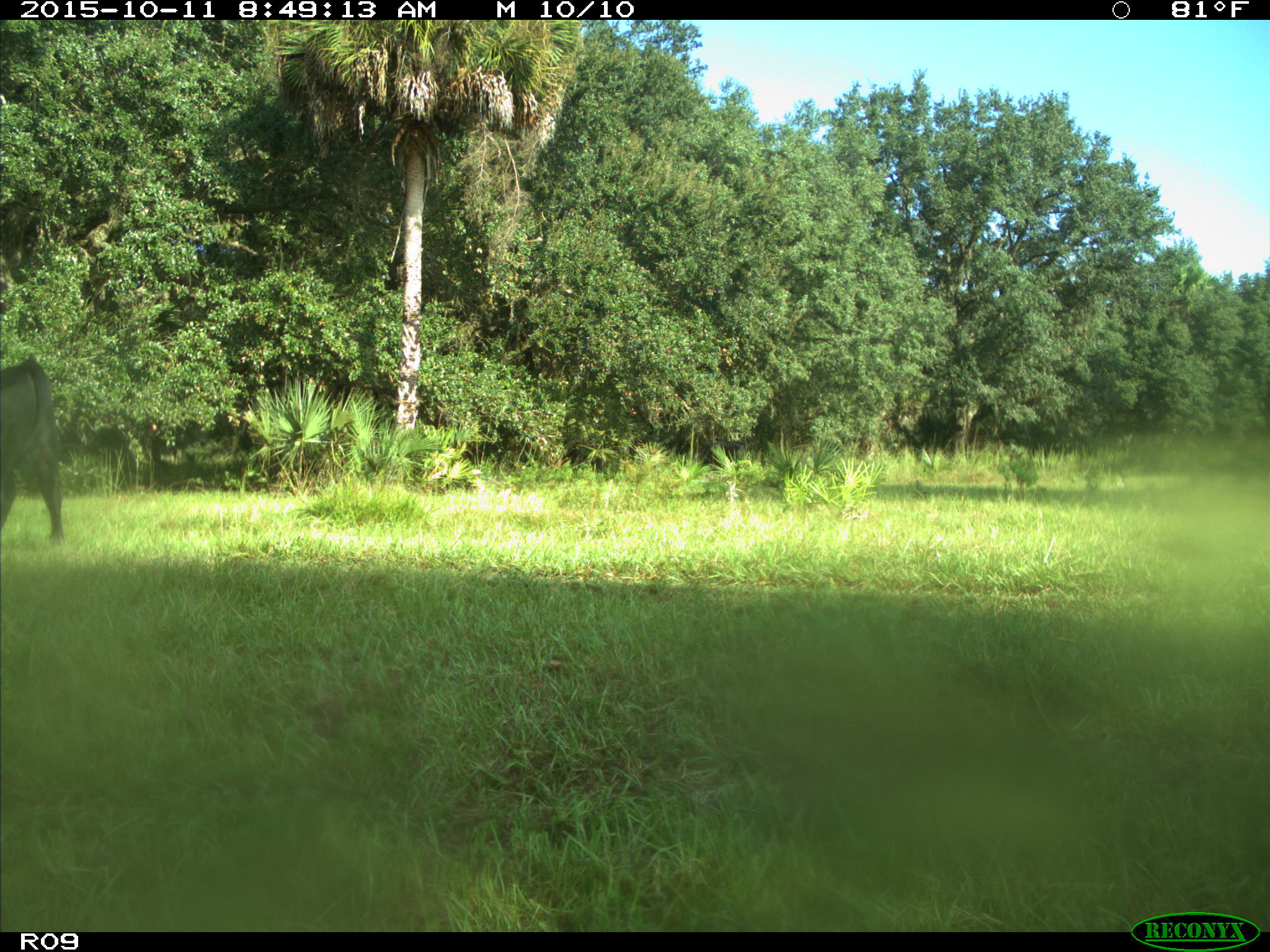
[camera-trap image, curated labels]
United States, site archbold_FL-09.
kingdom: Animalia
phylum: Chordata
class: Mammalia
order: Artiodactyla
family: Bovidae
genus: Bos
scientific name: Bos taurus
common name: domestic cow